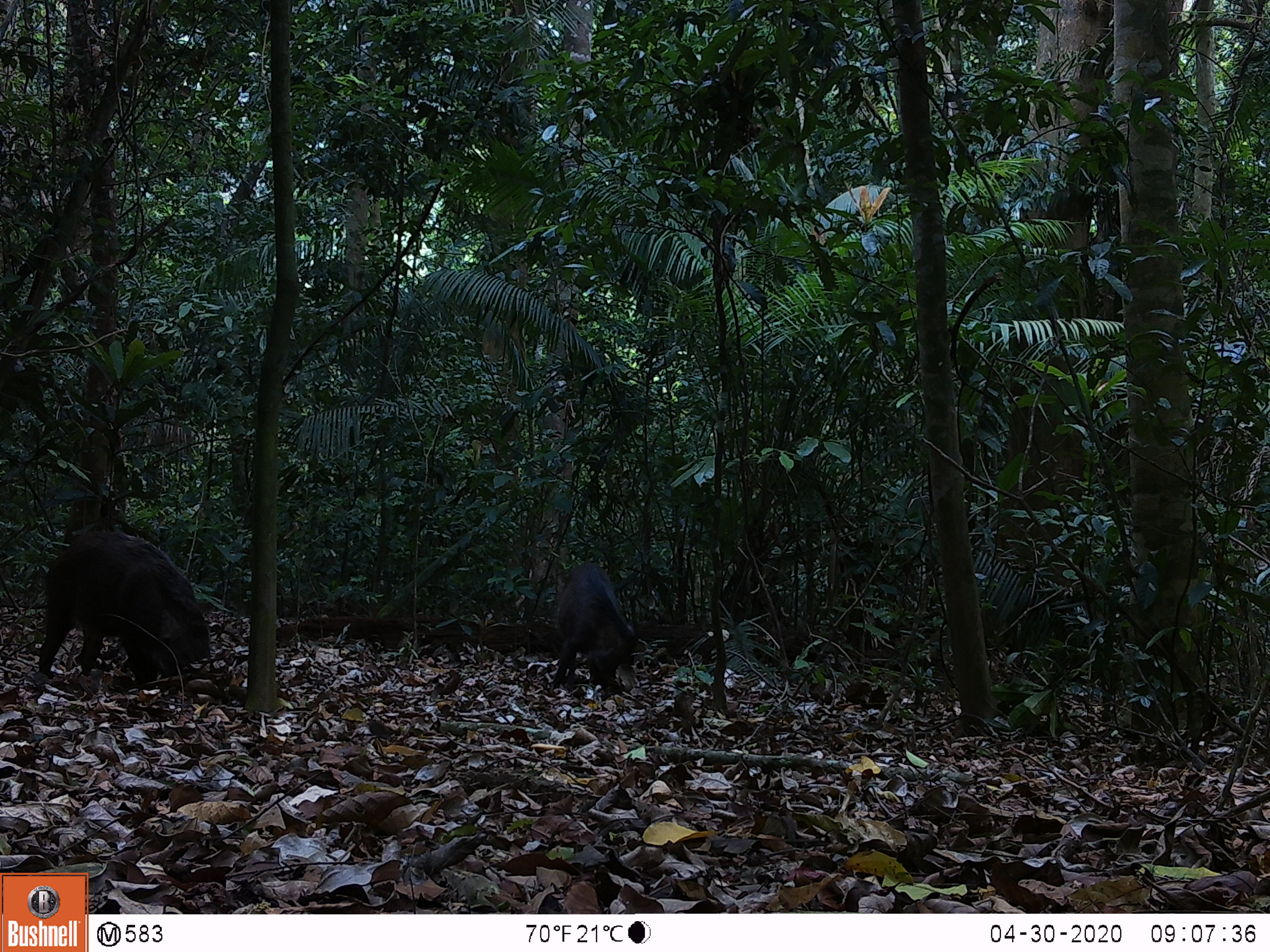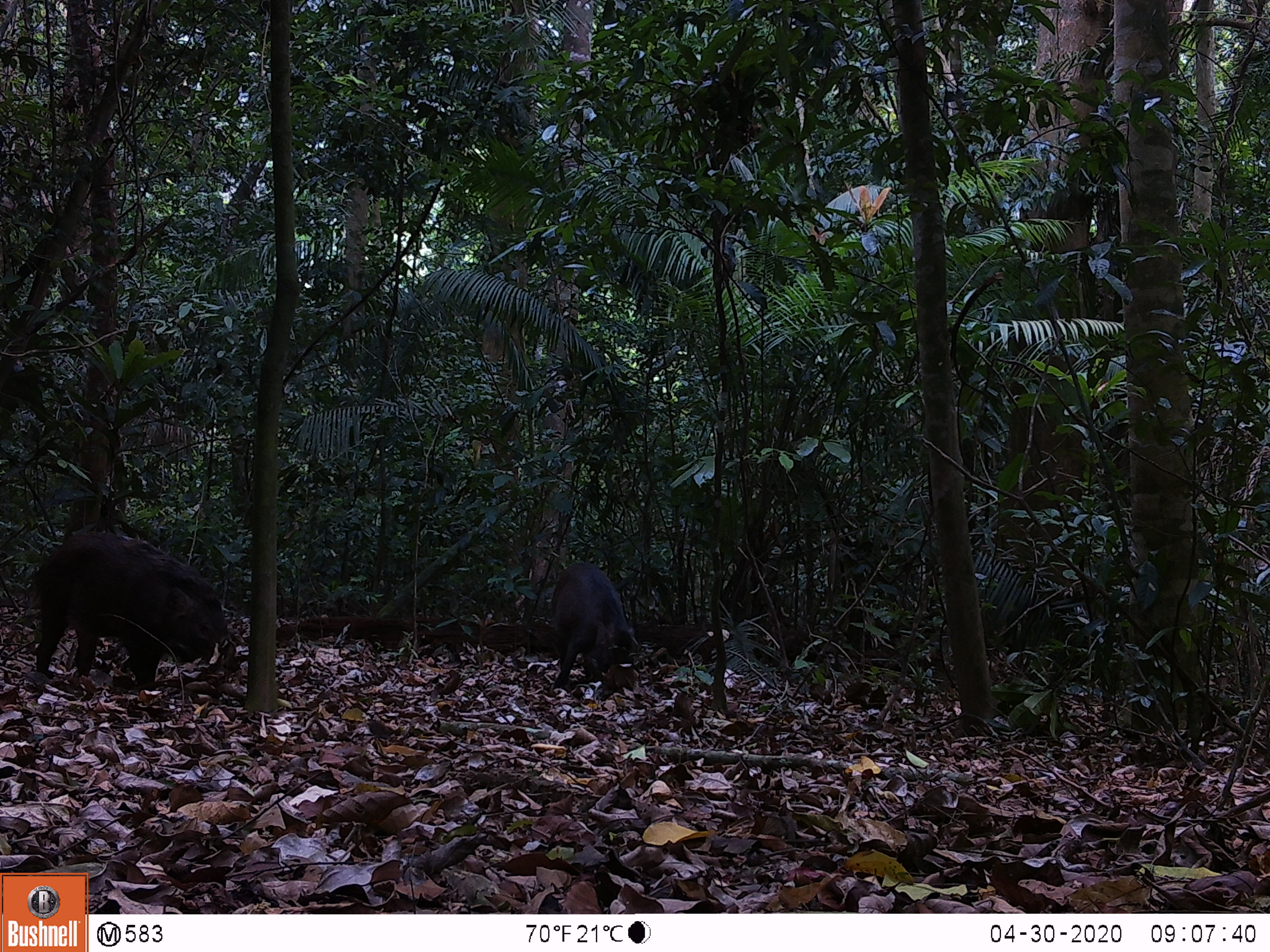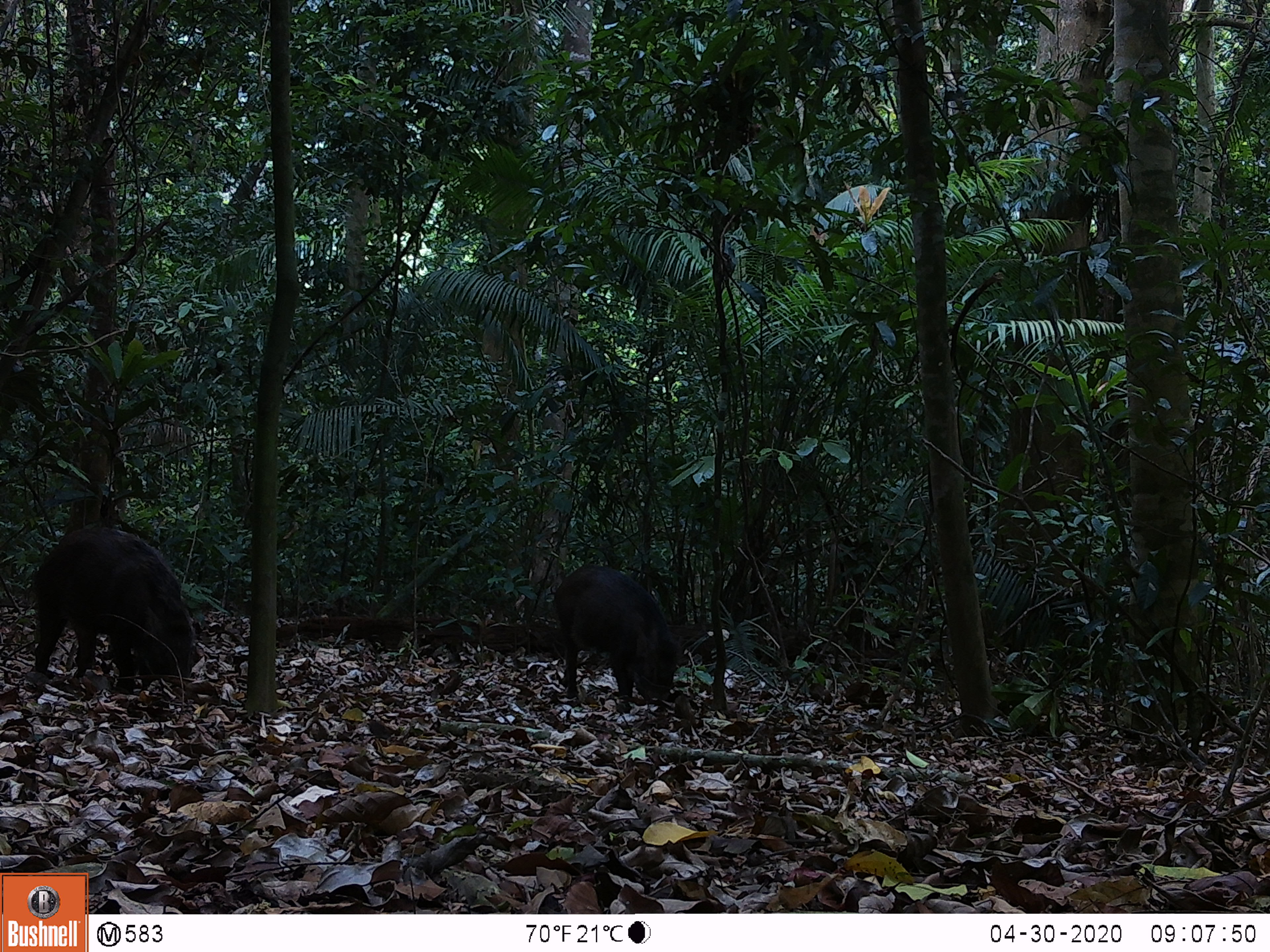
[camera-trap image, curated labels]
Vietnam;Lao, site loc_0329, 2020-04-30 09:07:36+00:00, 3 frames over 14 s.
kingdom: Animalia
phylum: Chordata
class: Mammalia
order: Artiodactyla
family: Suidae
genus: Sus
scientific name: Sus scrofa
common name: eurasian wild pig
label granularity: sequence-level